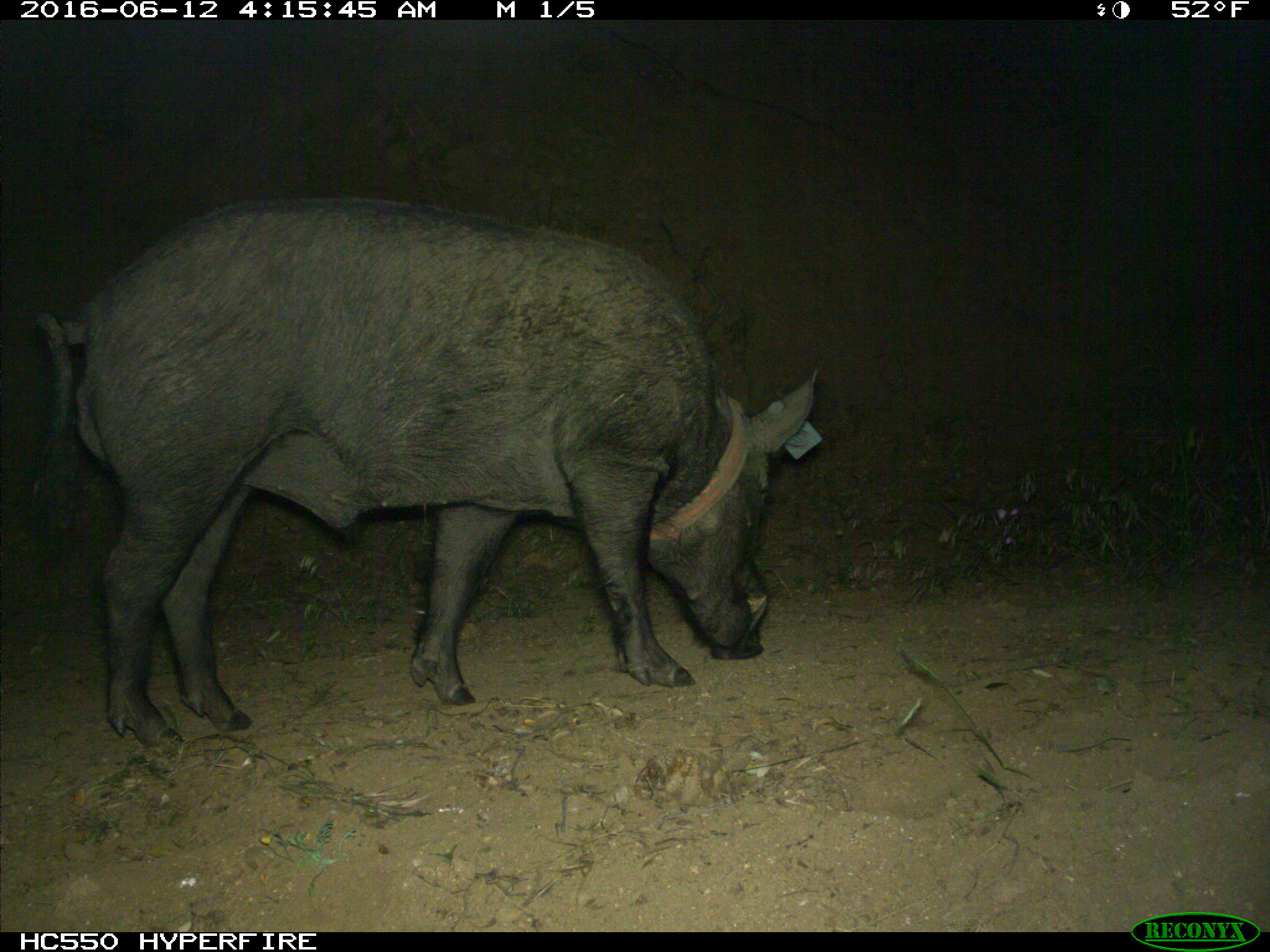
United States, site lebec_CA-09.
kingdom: Animalia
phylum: Chordata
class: Mammalia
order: Artiodactyla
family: Suidae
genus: Sus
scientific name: Sus scrofa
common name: wild boar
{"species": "Sus scrofa (wild boar)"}